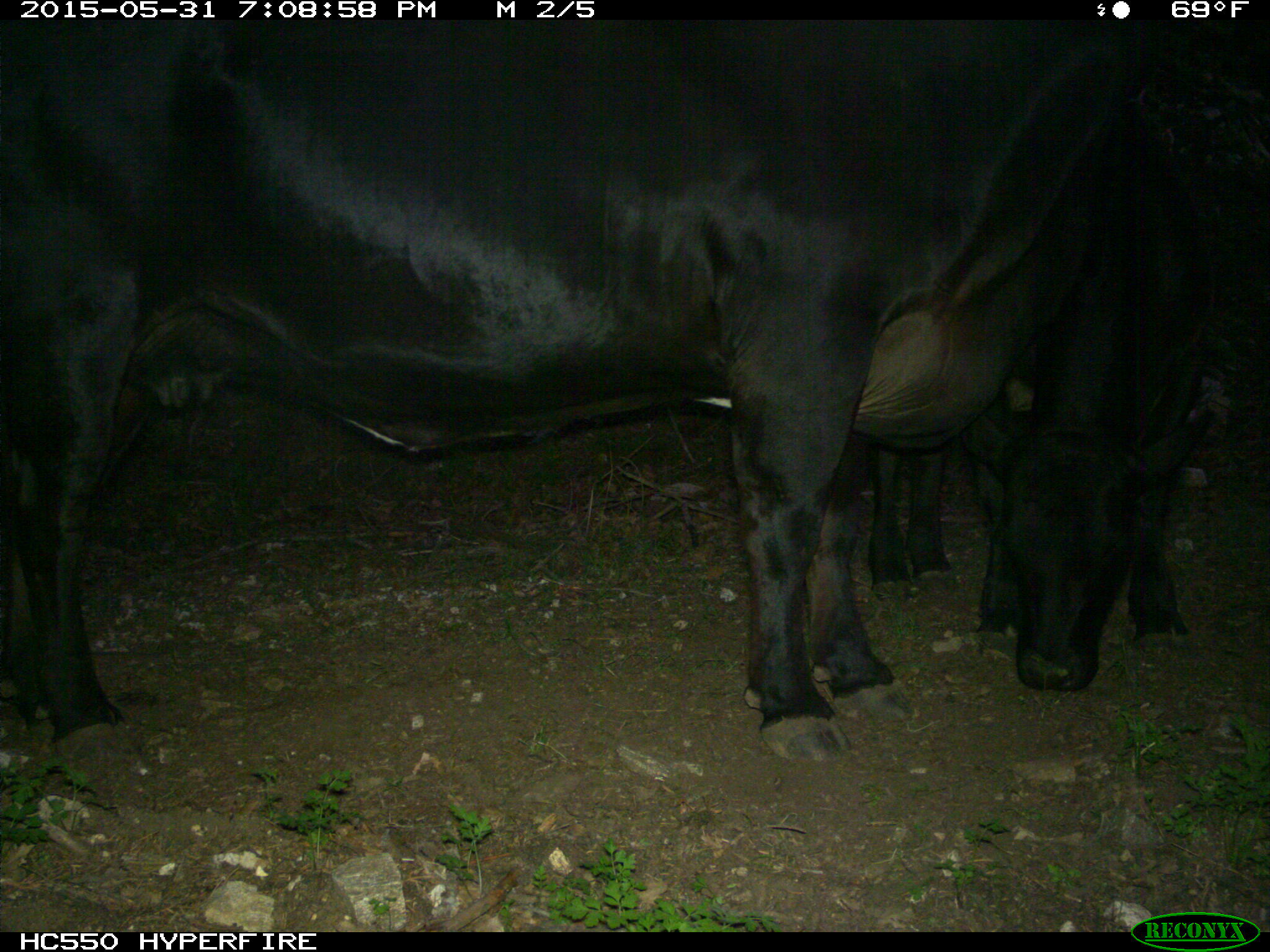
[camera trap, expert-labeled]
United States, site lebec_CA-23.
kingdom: Animalia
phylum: Chordata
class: Mammalia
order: Artiodactyla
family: Bovidae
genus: Bos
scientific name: Bos taurus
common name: domestic cow